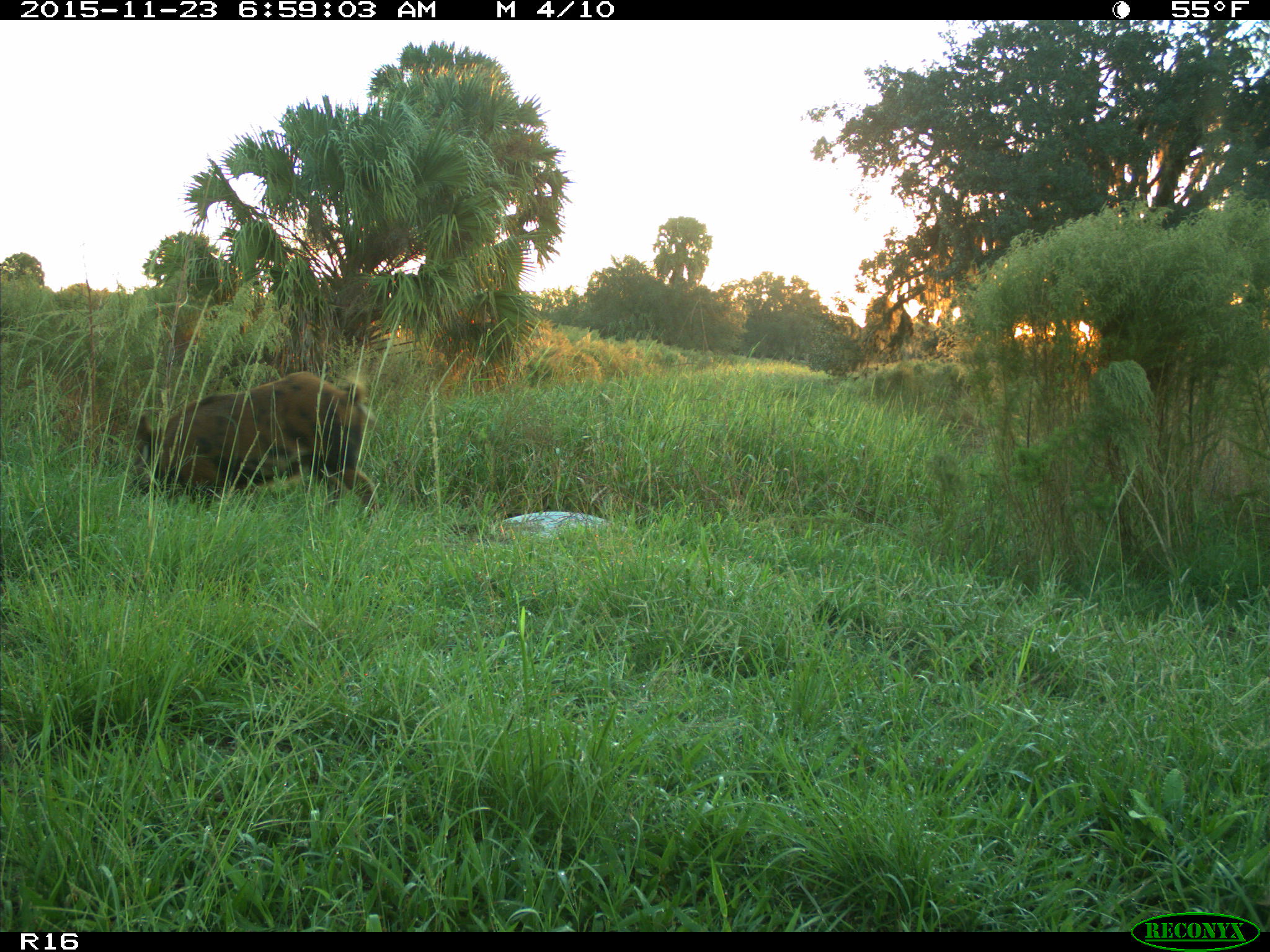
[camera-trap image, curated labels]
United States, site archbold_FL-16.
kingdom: Animalia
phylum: Chordata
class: Mammalia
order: Artiodactyla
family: Suidae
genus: Sus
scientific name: Sus scrofa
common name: wild boar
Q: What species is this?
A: Sus scrofa (wild boar).